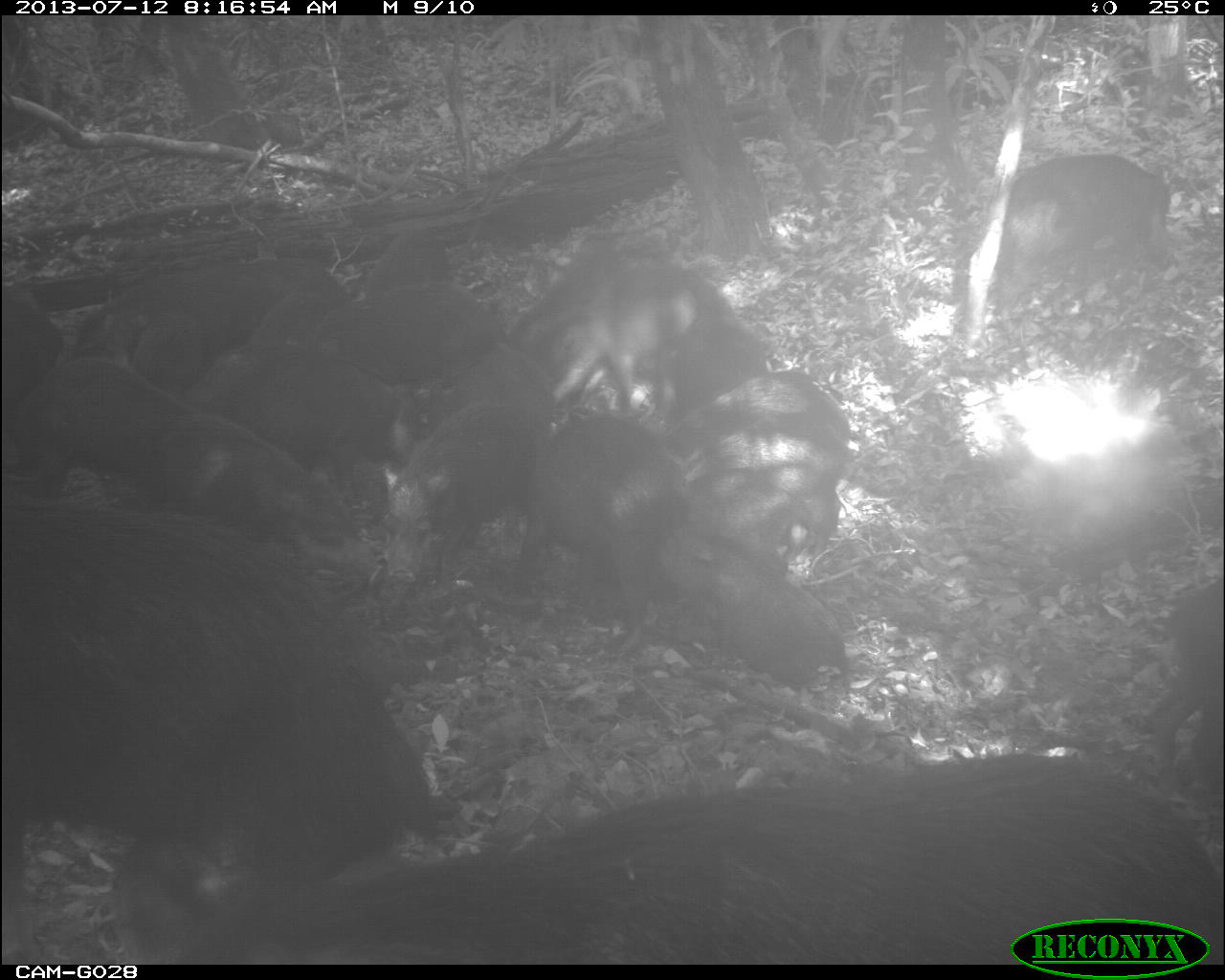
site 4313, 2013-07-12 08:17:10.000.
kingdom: Animalia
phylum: Chordata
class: Mammalia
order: Artiodactyla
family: Tayassuidae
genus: Tayassu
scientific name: Tayassu pecari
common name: white-lipped peccary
Tayassu pecari (white-lipped peccary), count 25.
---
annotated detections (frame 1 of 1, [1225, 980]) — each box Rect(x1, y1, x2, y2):
group: Rect(0, 16, 1225, 964)